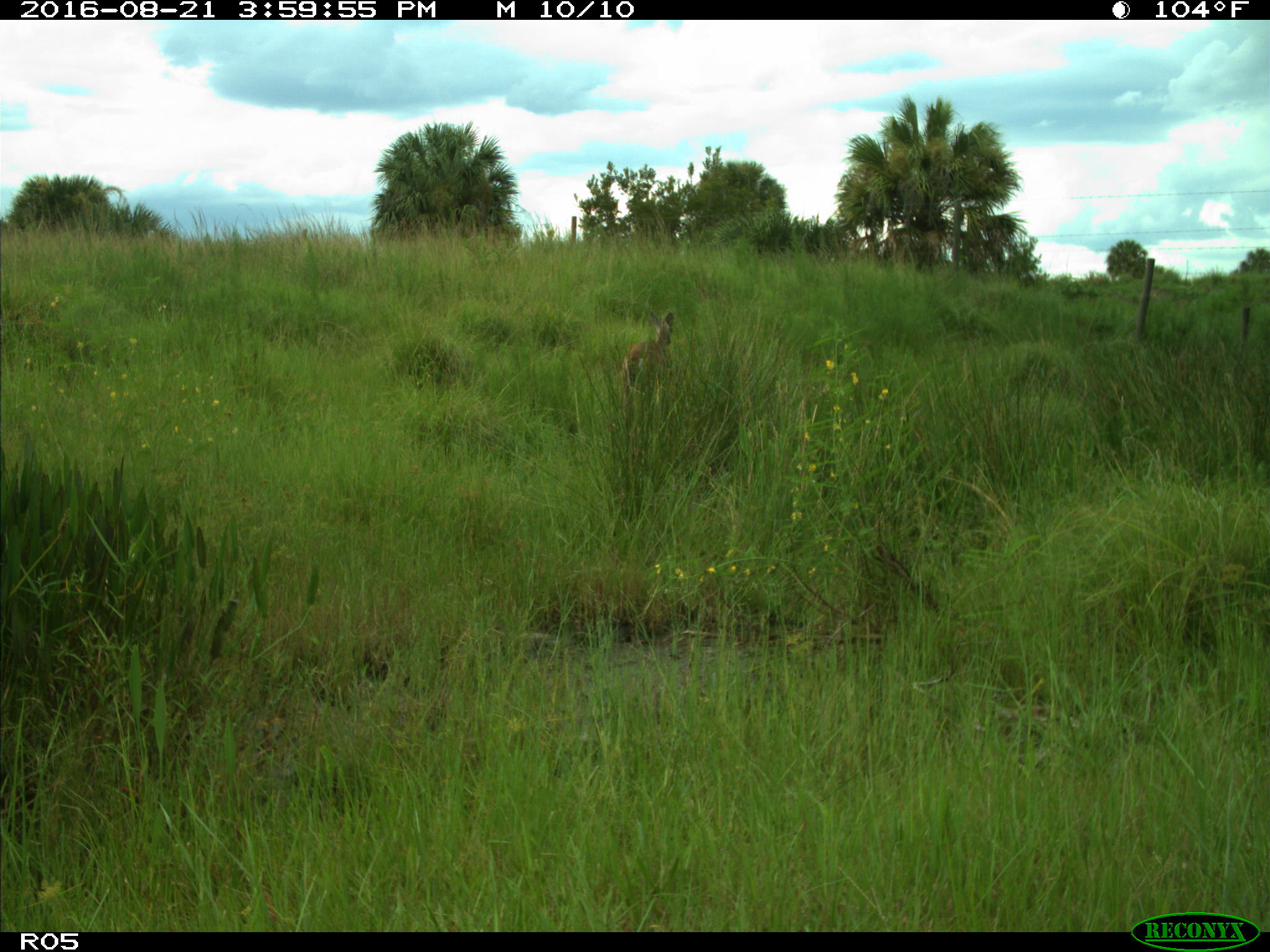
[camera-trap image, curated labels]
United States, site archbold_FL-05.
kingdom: Animalia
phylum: Chordata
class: Mammalia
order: Artiodactyla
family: Cervidae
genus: Odocoileus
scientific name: Odocoileus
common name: deer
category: unidentified deer